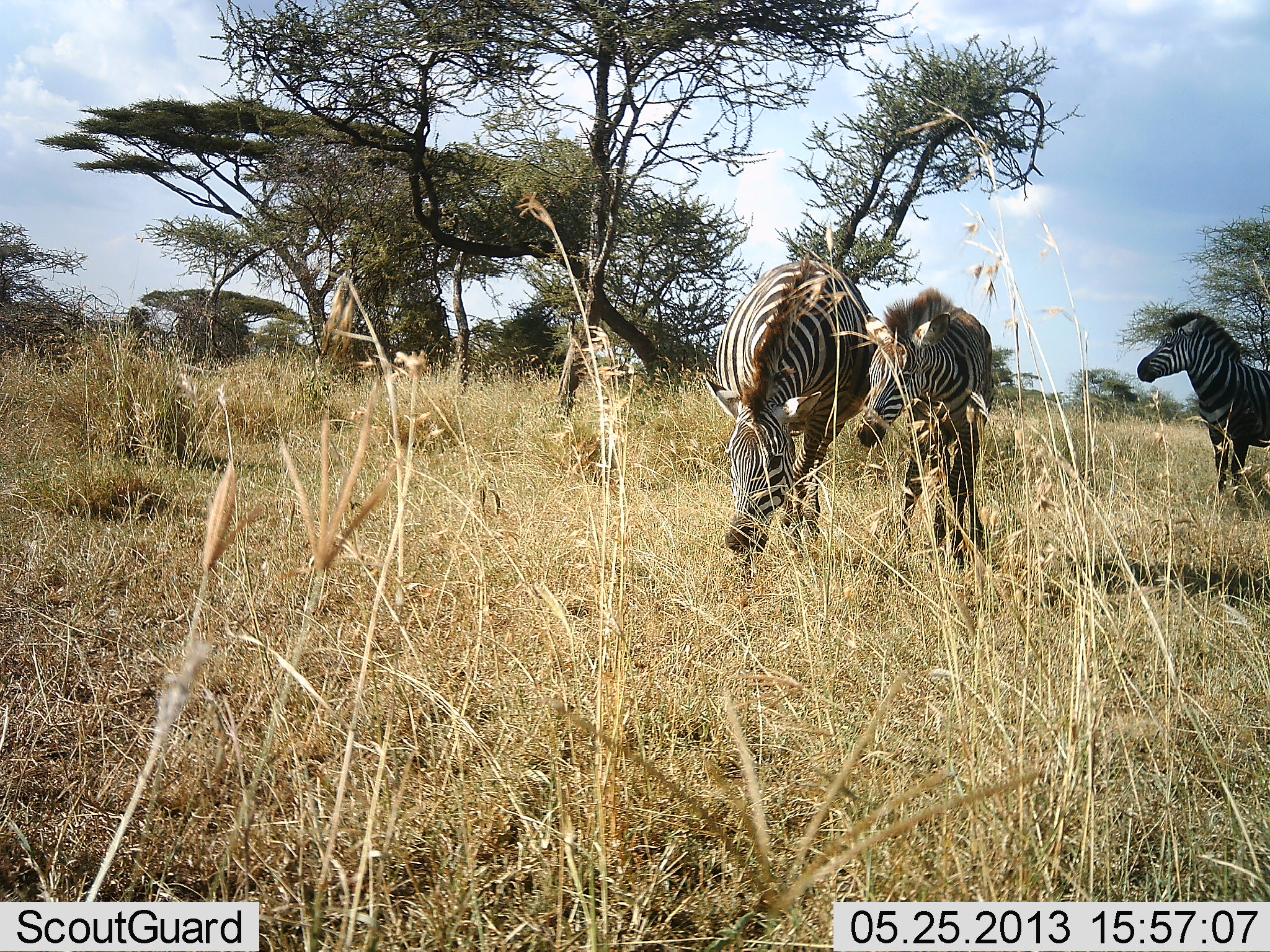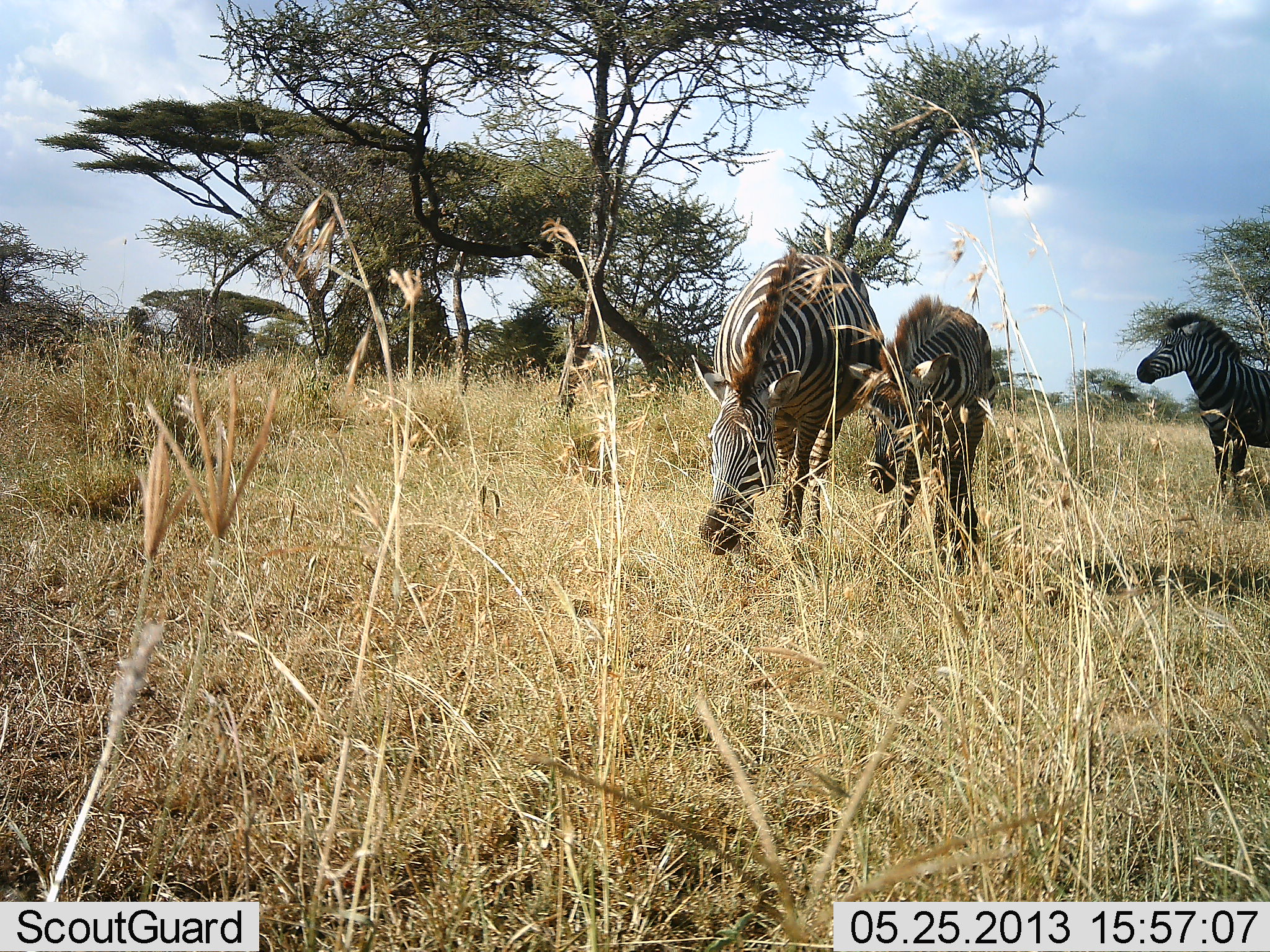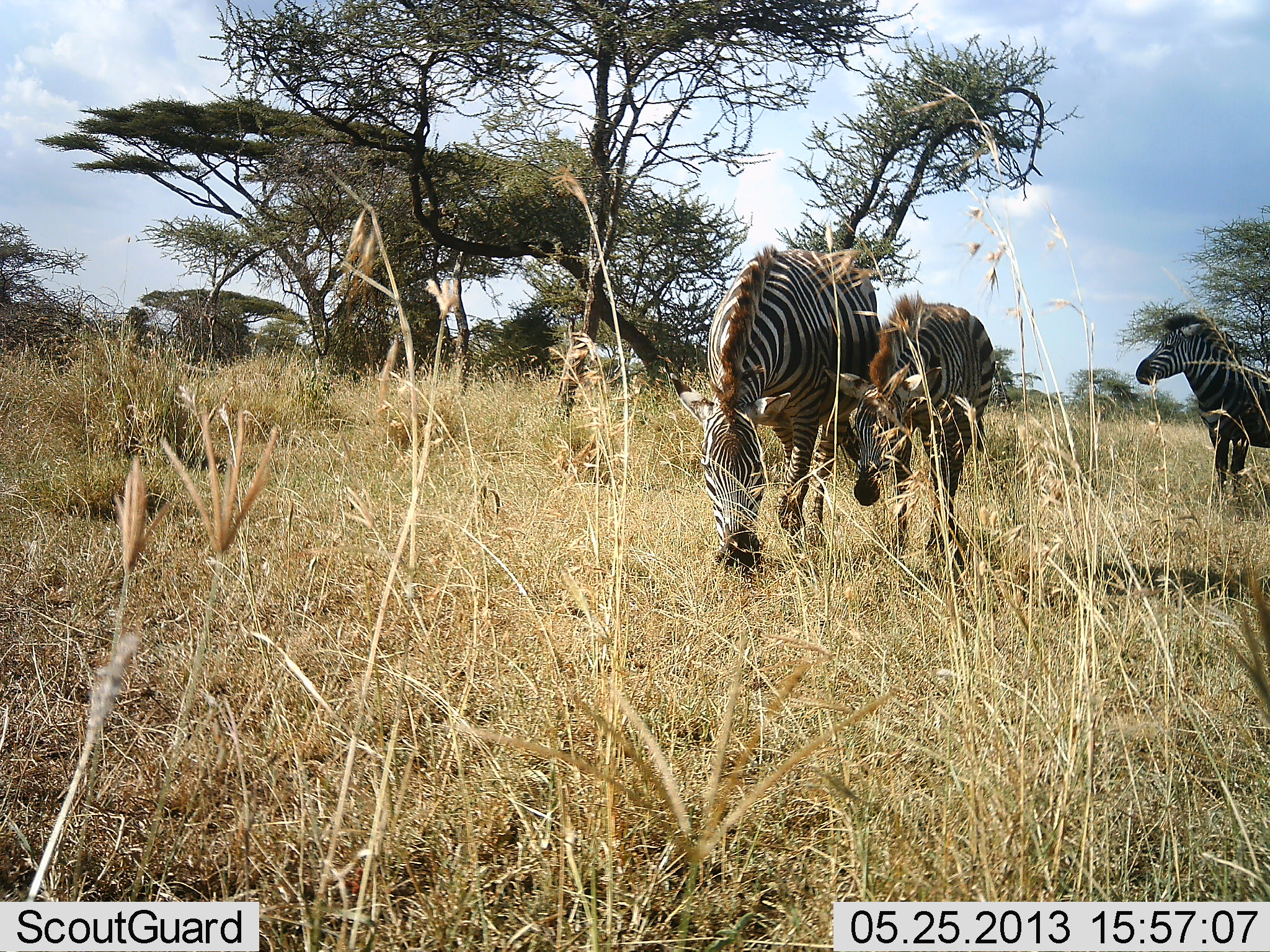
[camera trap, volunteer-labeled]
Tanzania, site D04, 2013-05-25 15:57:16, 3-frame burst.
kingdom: Animalia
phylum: Chordata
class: Mammalia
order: Perissodactyla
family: Equidae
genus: Equus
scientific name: Equus quagga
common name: plains zebra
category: zebra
Zebra (plains zebra) (Equus quagga), count 3. Behavior (volunteer vote fractions): standing 71%, resting 0%, moving 24%, interacting 6%. Young present (vote fraction): 59%. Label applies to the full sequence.